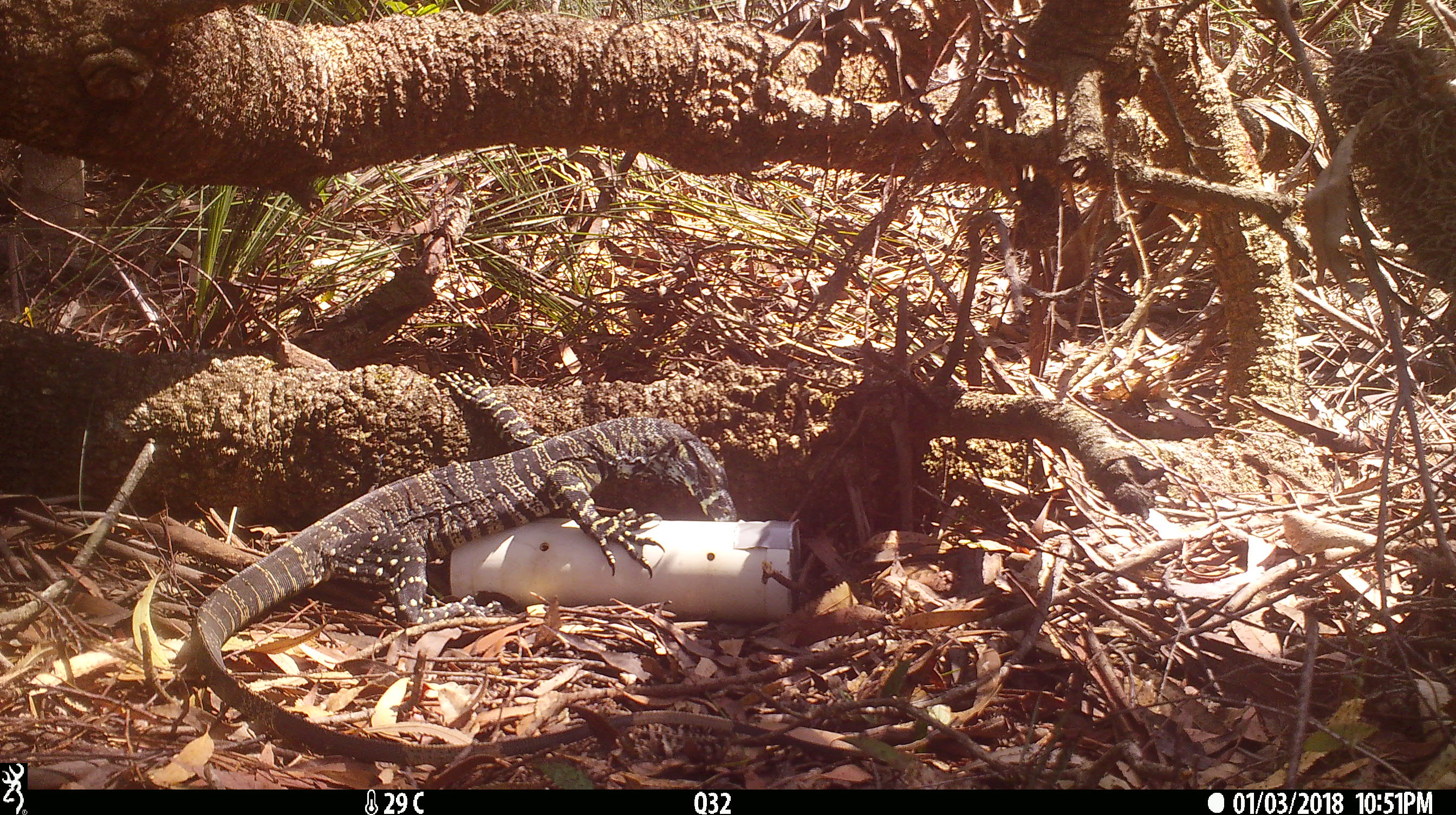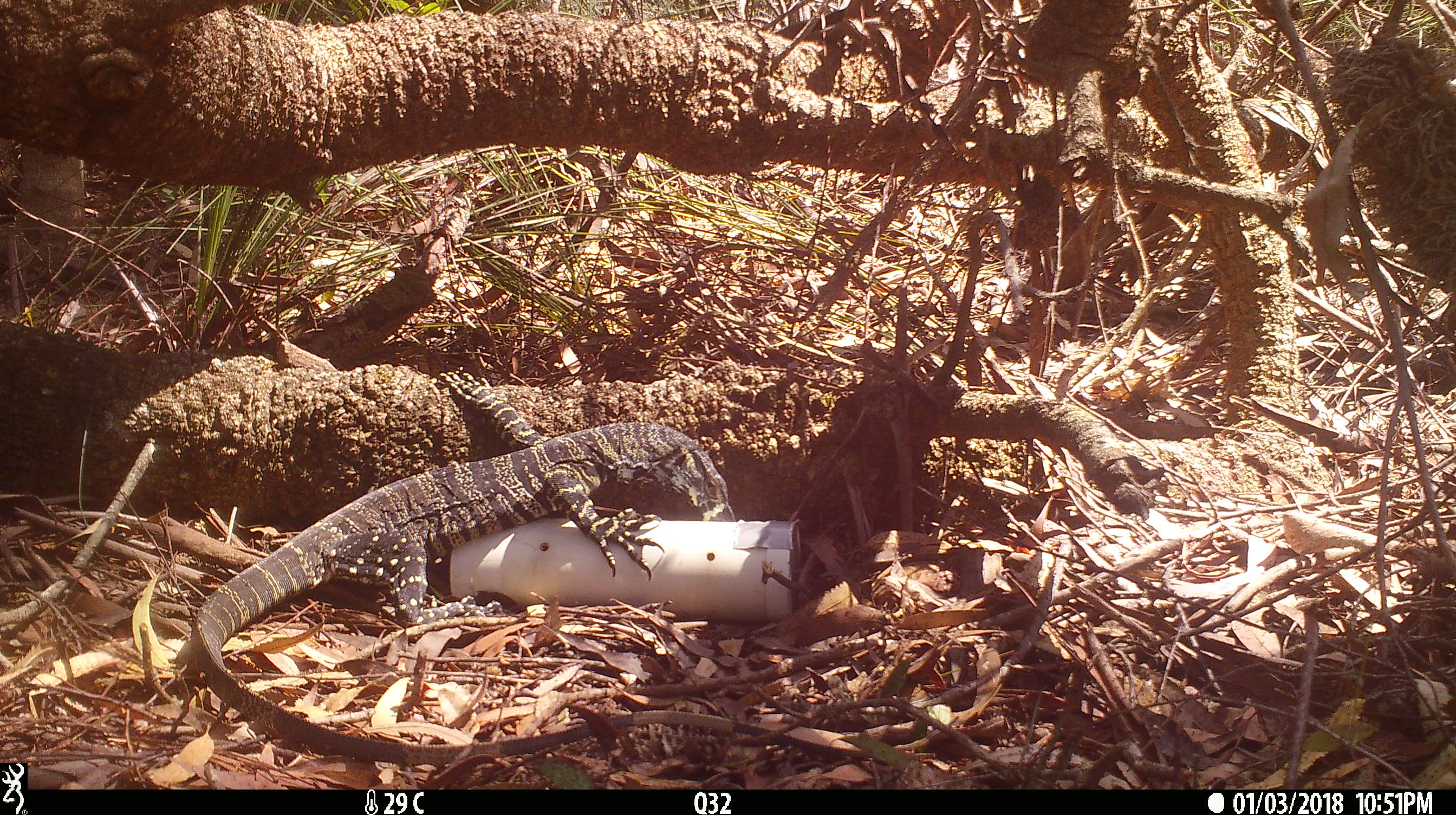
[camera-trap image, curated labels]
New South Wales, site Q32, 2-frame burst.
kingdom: Animalia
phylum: Chordata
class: Reptilia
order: Squamata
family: Varanidae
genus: Varanus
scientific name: Varanus varius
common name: lace monitor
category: goanna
Goanna (lace monitor) (Varanus varius).